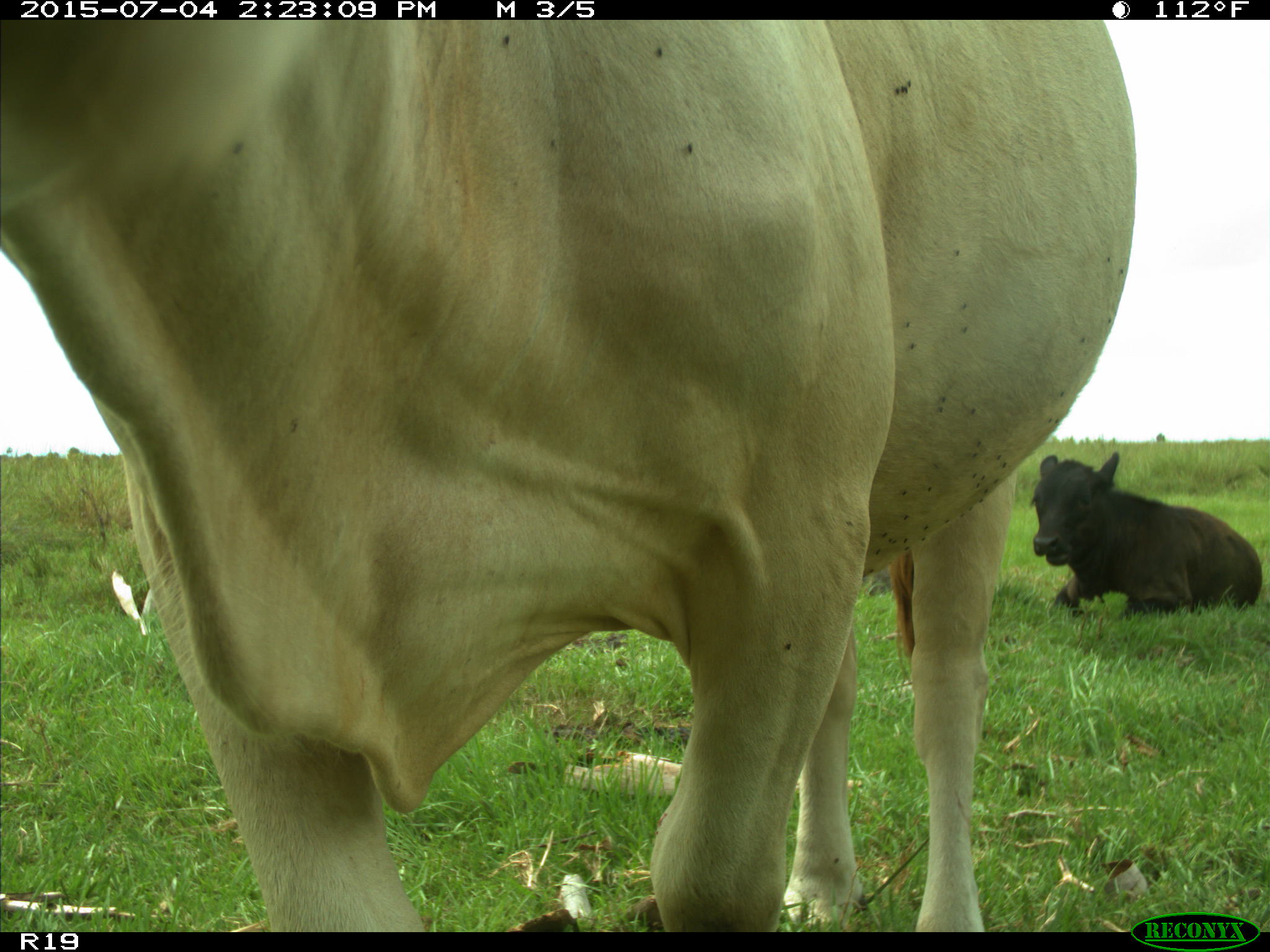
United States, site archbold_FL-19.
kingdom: Animalia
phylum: Chordata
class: Mammalia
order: Artiodactyla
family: Bovidae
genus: Bos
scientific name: Bos taurus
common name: domestic cow